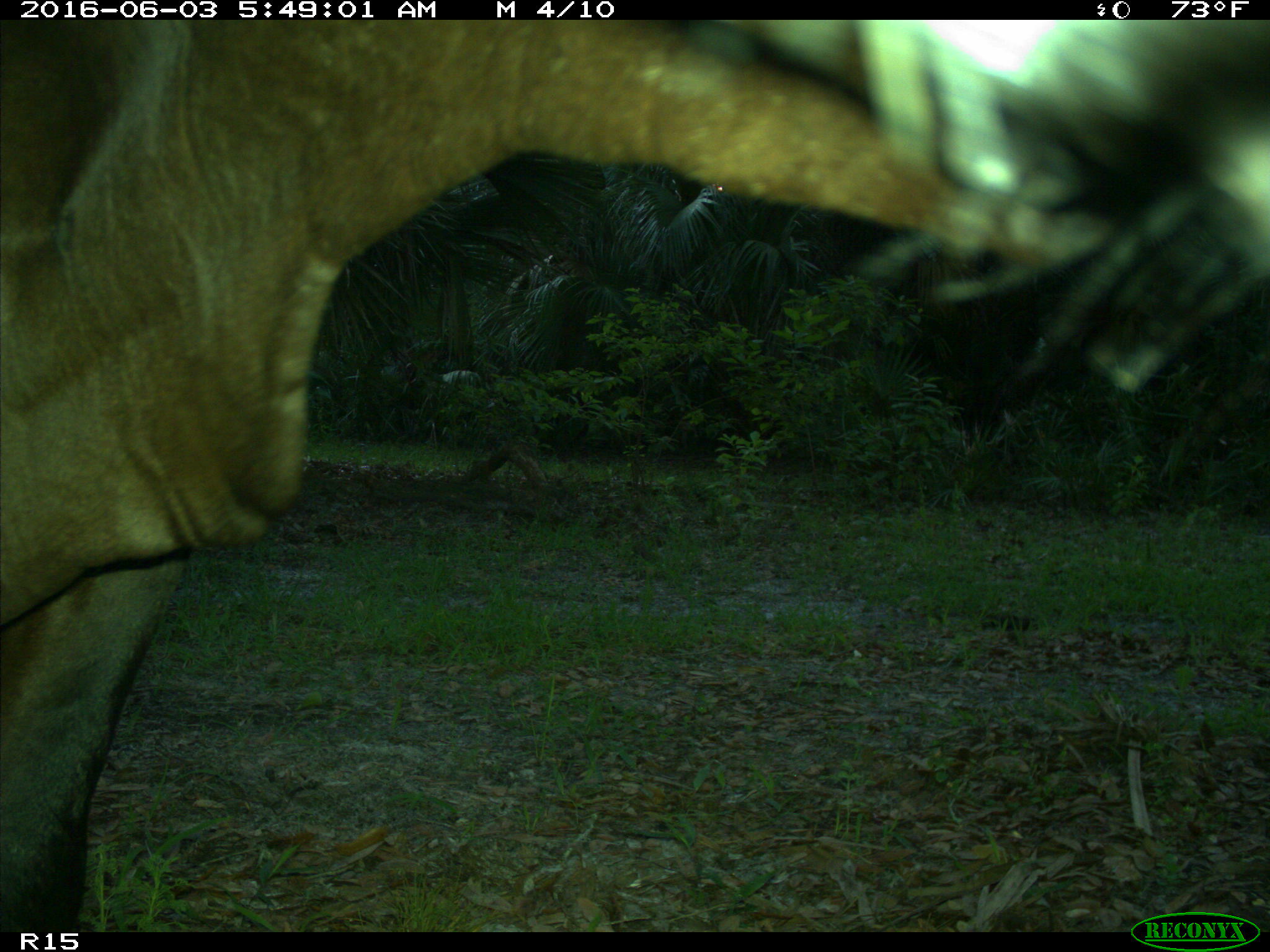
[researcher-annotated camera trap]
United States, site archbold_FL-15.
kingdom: Animalia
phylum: Chordata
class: Mammalia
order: Artiodactyla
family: Bovidae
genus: Bos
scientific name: Bos taurus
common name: domestic cow